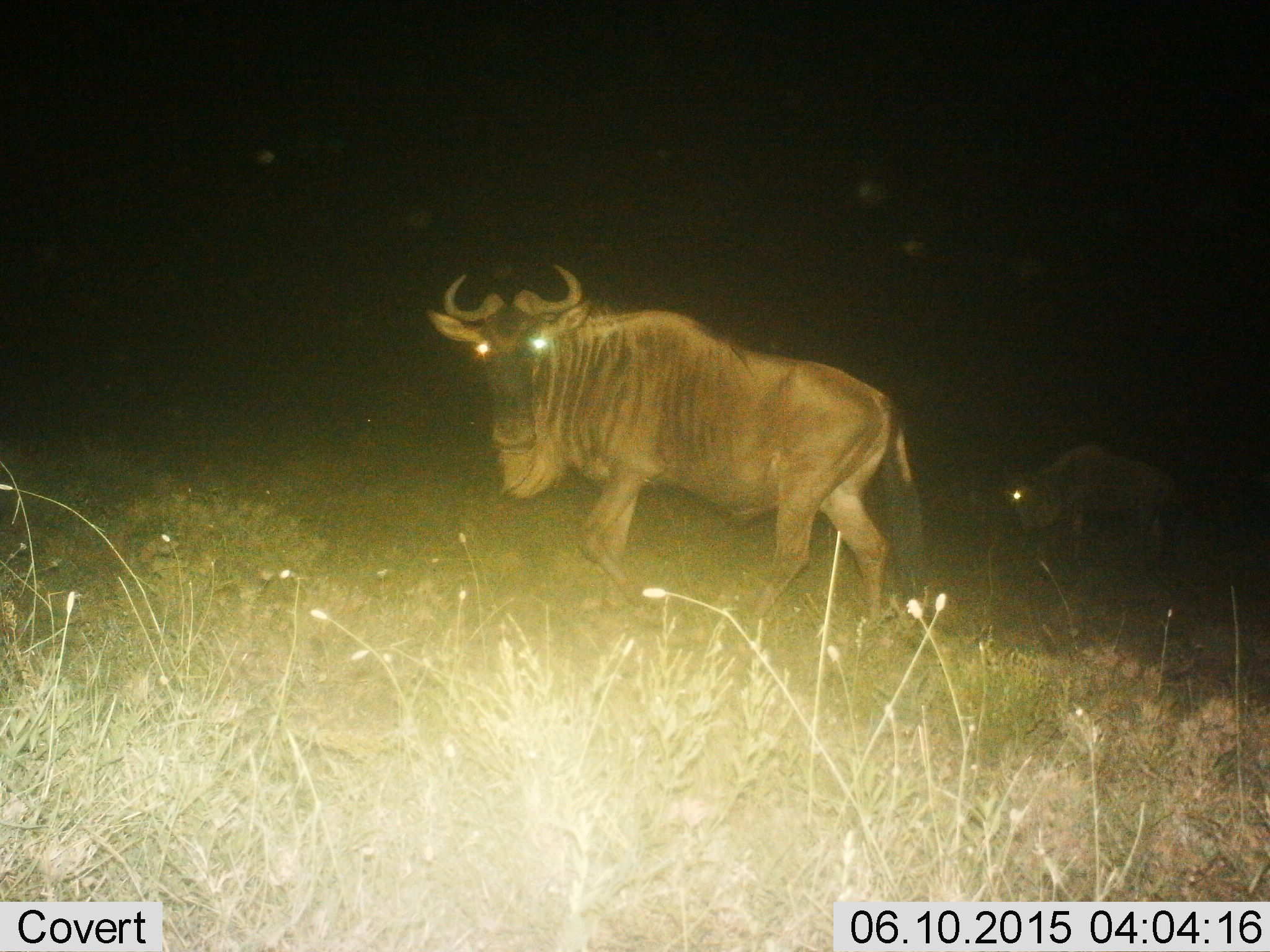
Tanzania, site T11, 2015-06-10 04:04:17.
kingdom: Animalia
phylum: Chordata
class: Mammalia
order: Artiodactyla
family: Bovidae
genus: Connochaetes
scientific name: Connochaetes taurinus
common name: blue wildebeest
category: wildebeest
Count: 2.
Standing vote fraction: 60%.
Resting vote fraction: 0%.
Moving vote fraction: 60%.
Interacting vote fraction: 0%.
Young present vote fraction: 30%.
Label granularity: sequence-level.